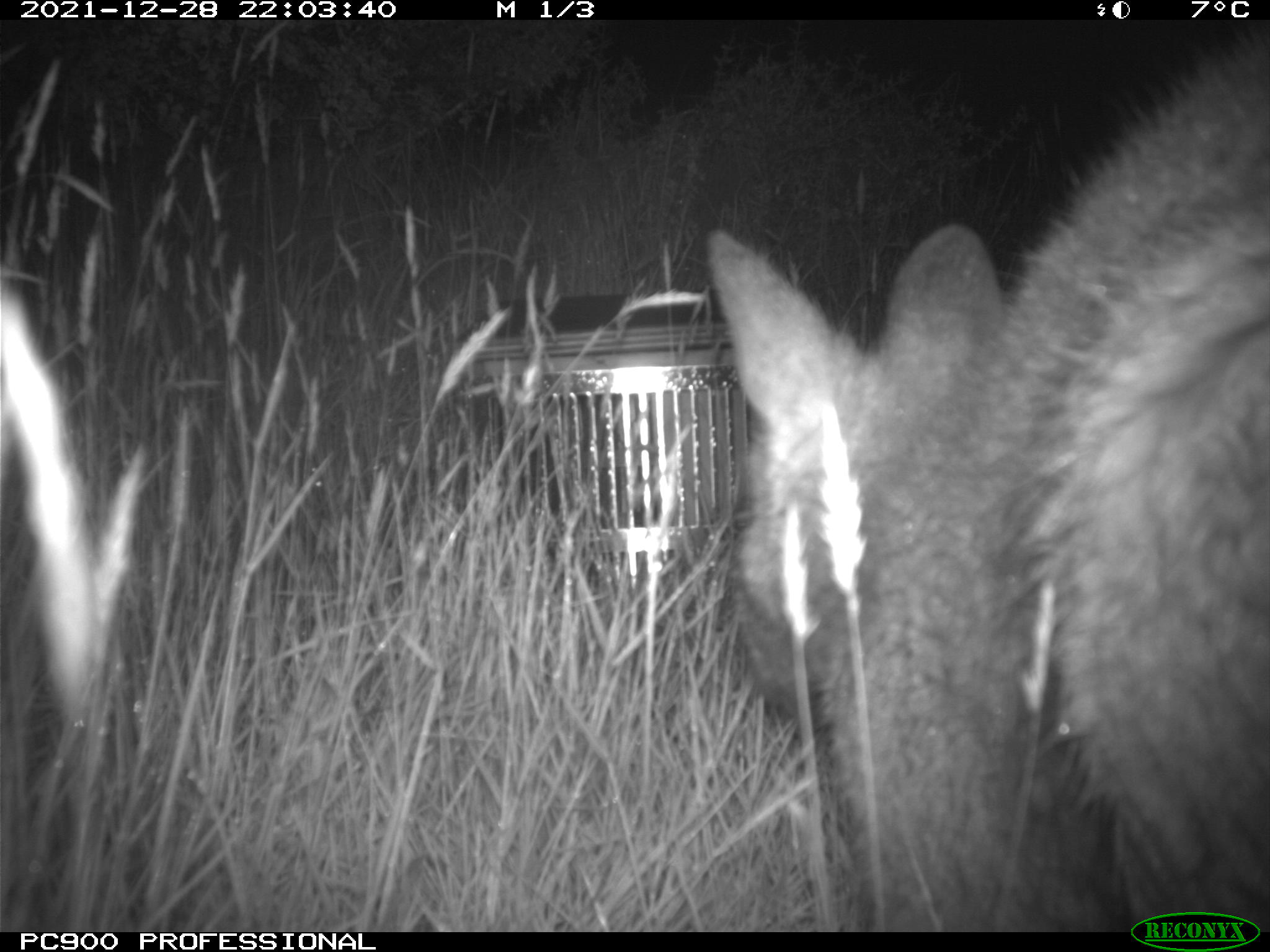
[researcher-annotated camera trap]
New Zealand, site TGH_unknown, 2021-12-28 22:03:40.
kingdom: Animalia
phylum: Chordata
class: Mammalia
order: Diprotodontia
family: Macropodidae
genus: Notamacropus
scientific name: Notamacropus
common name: wallaby